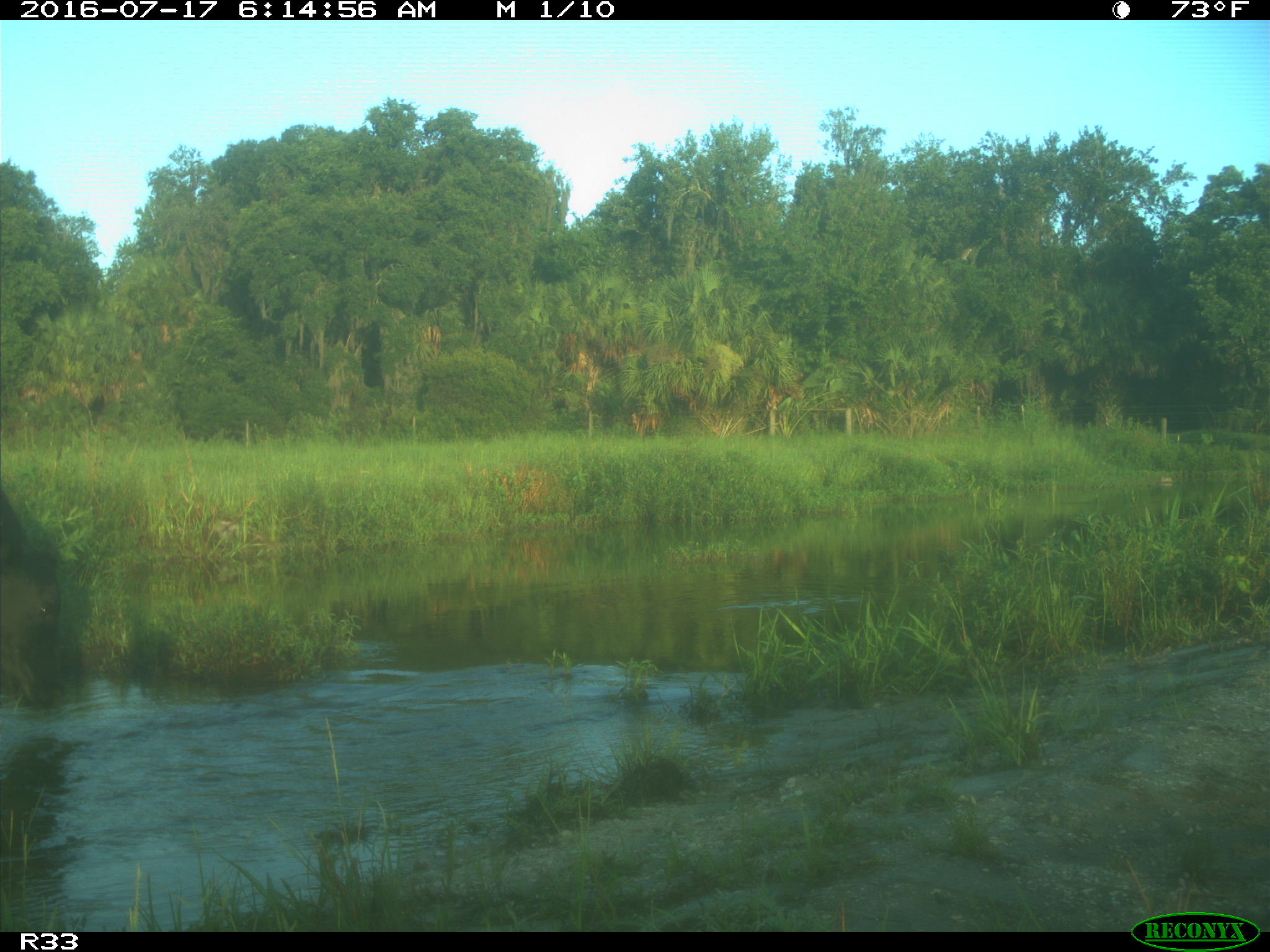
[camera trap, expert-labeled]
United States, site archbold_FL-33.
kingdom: Animalia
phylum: Chordata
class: Mammalia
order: Artiodactyla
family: Bovidae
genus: Bos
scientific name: Bos taurus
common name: domestic cow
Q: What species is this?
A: Bos taurus (domestic cow).